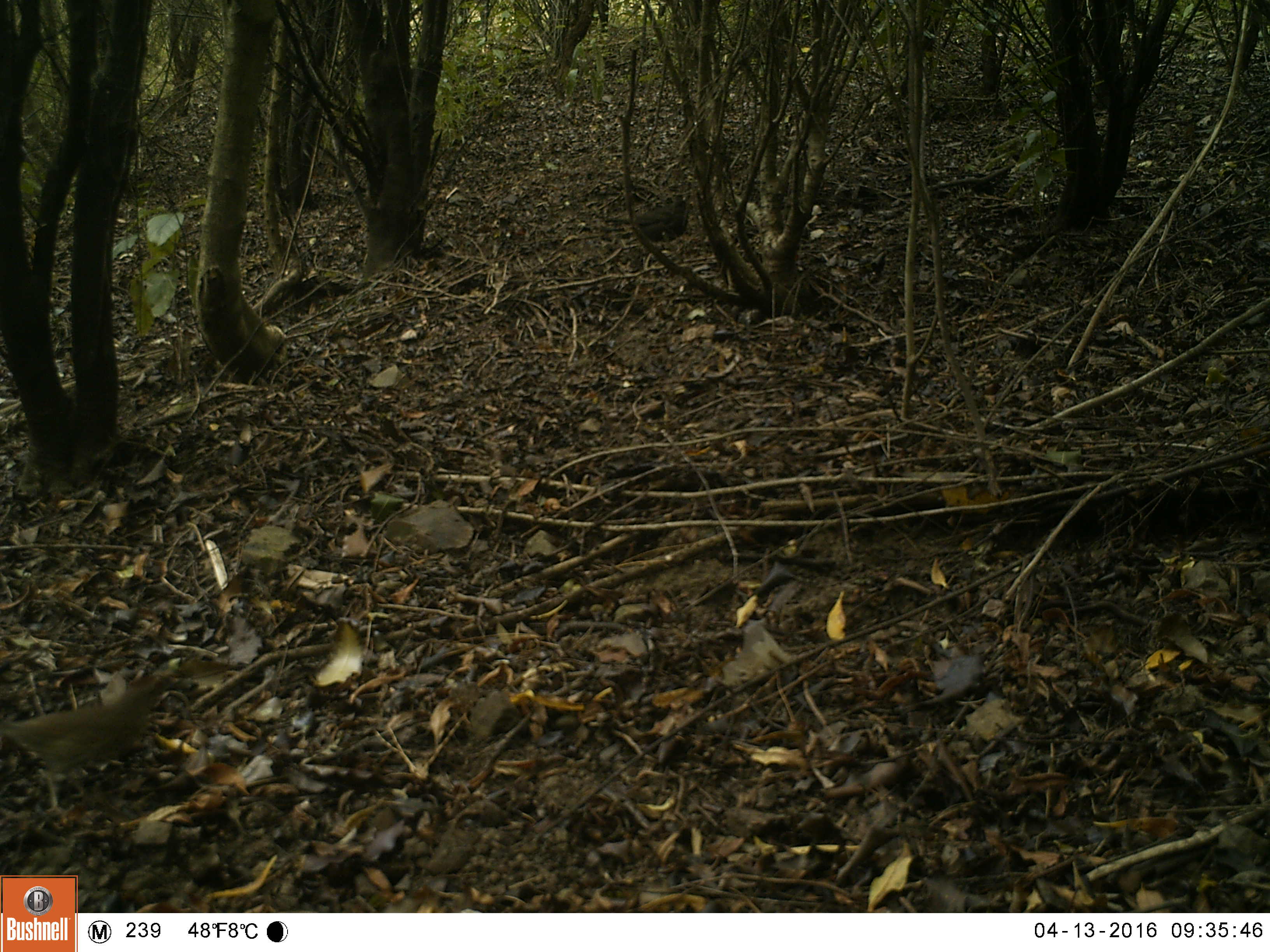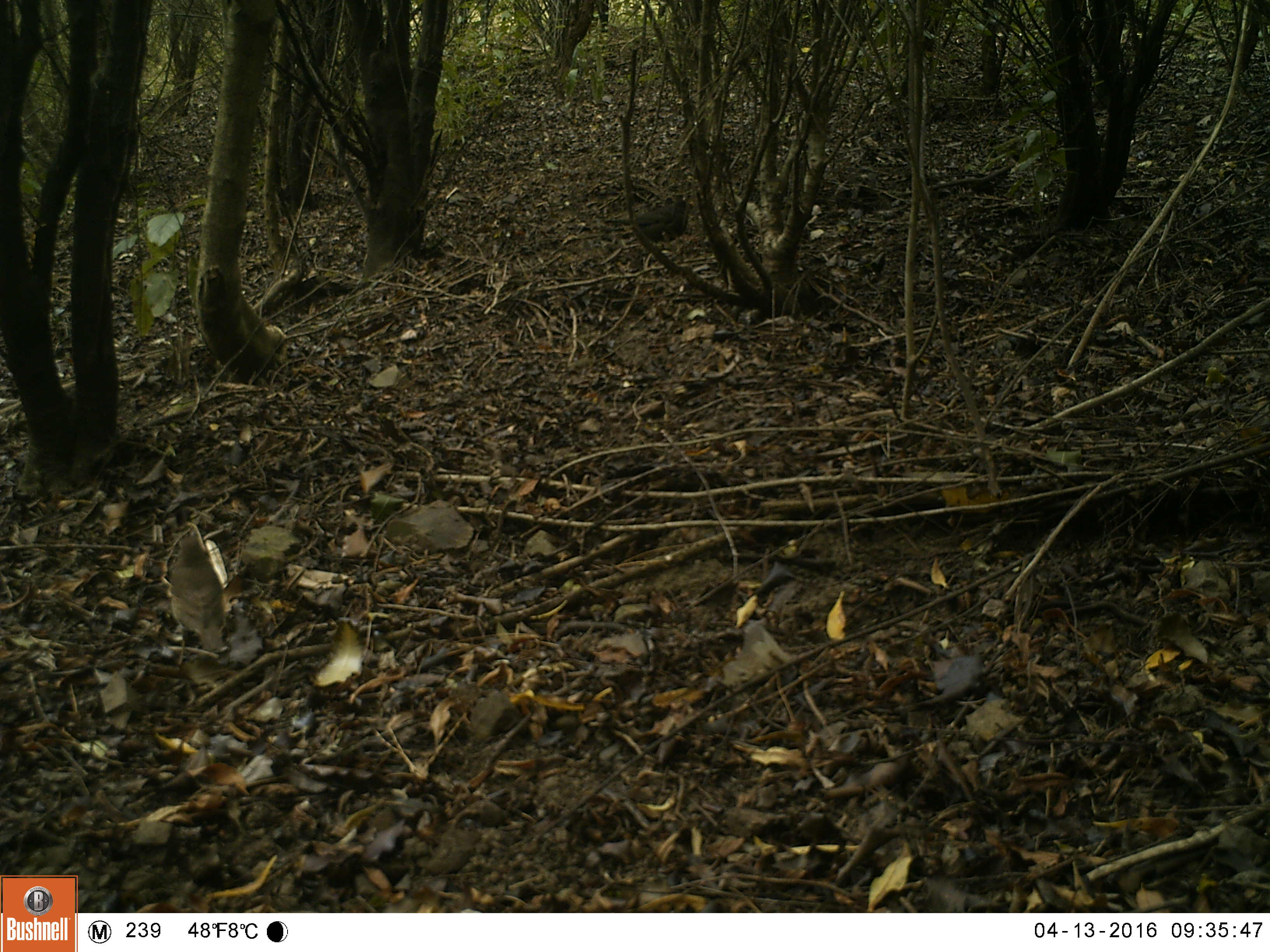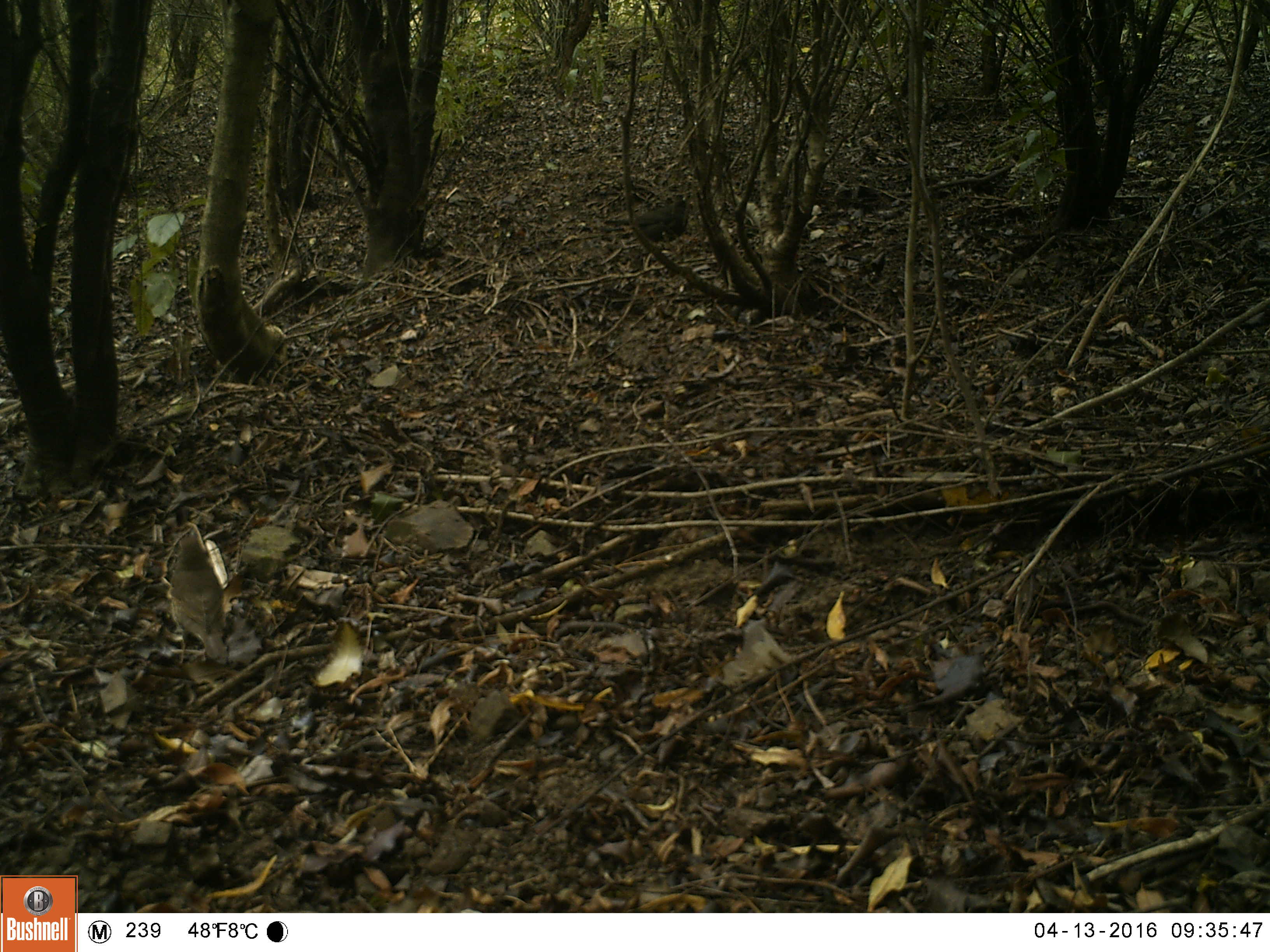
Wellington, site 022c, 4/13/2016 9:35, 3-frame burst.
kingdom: Animalia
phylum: Chordata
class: Aves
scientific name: Aves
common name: bird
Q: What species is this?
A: Bird (Aves).